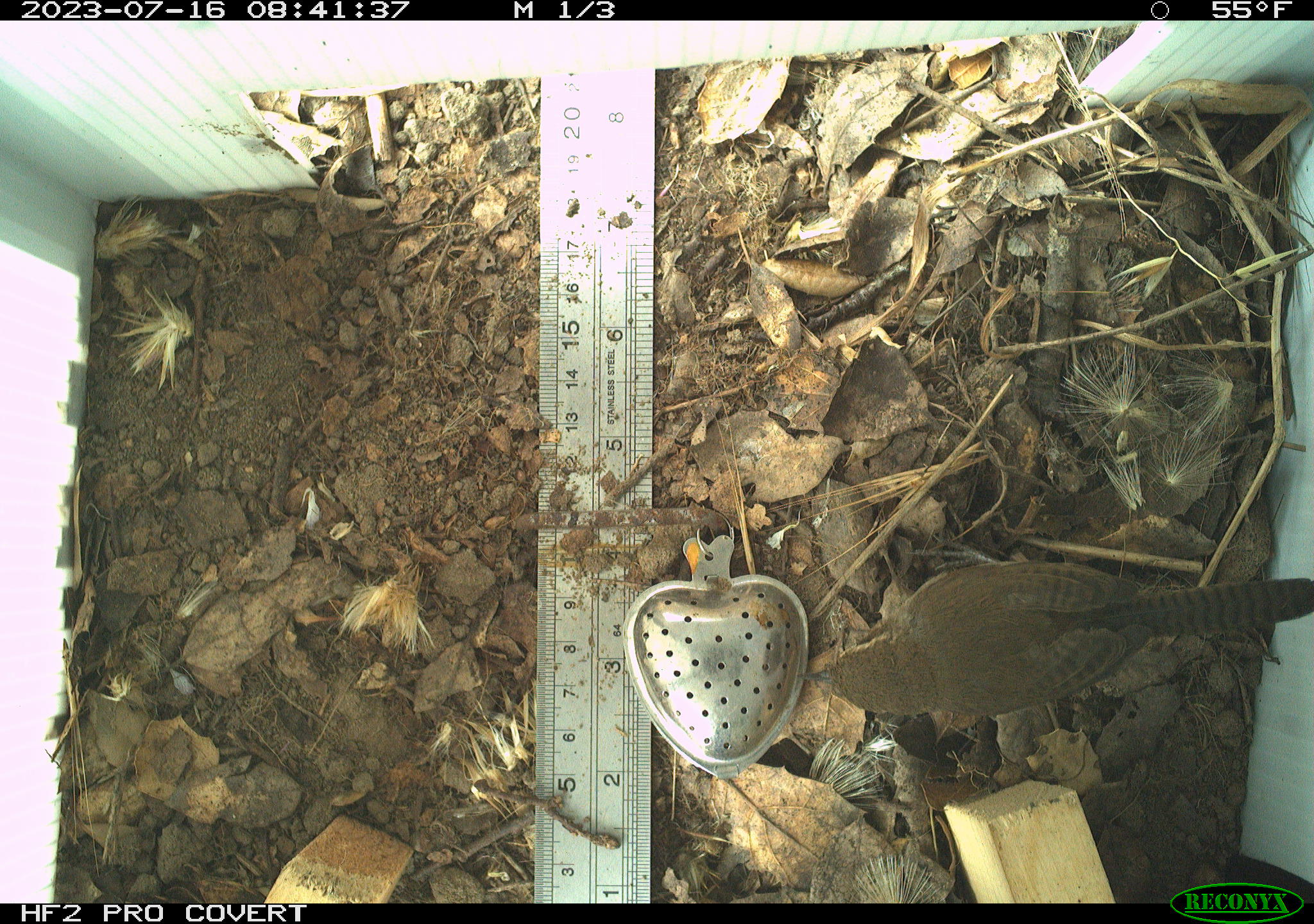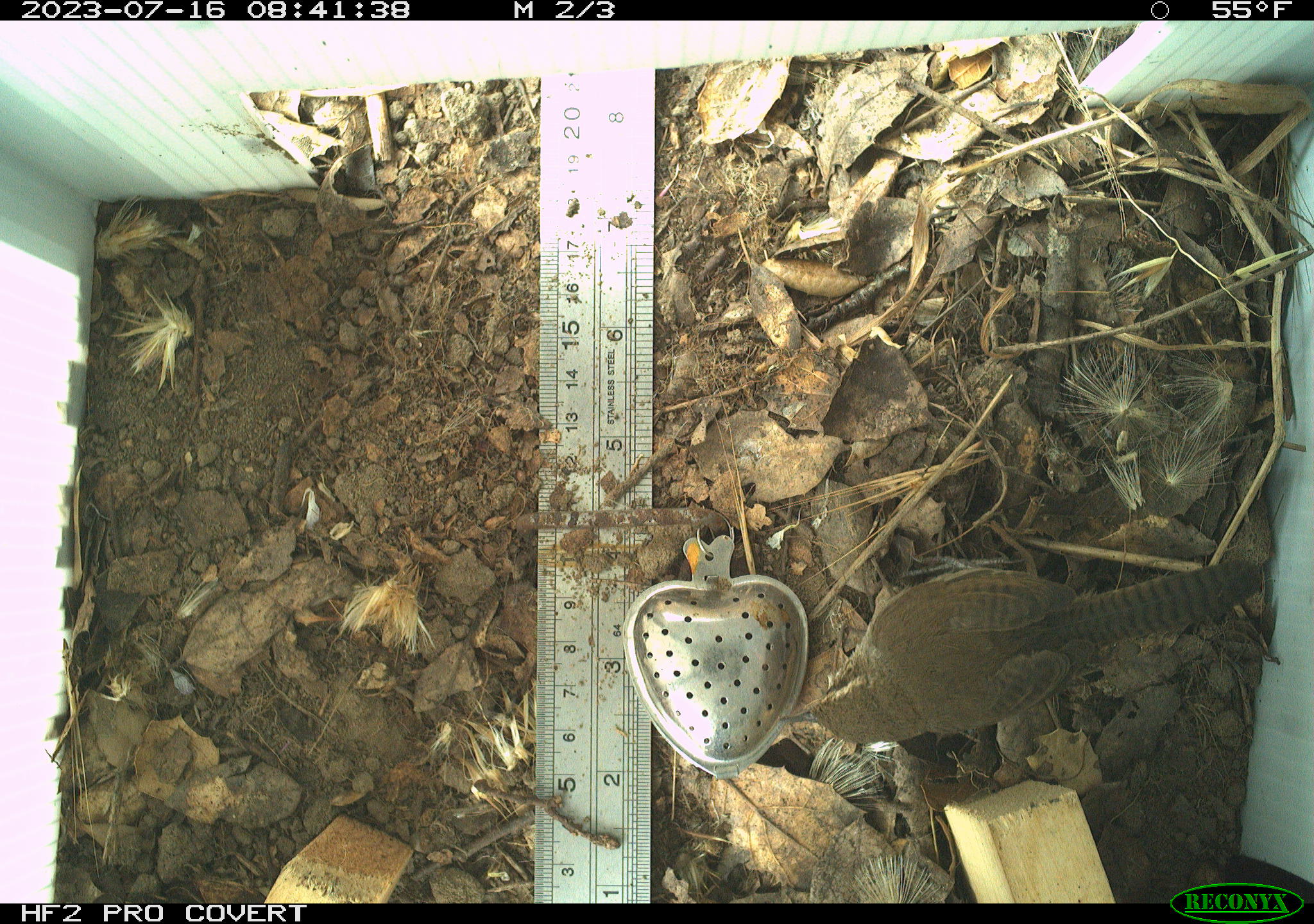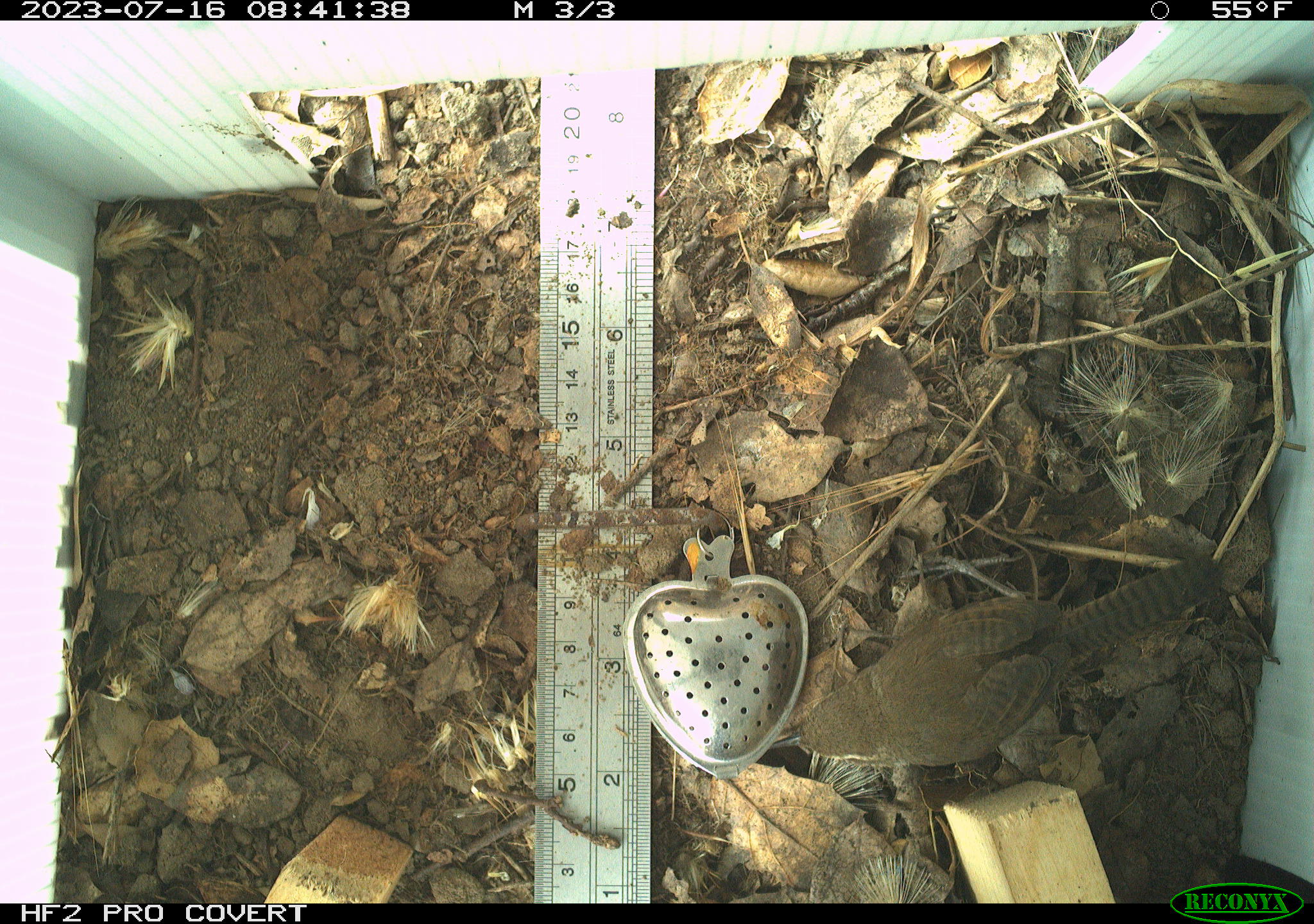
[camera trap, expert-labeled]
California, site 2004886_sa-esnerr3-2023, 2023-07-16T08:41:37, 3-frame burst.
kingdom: Animalia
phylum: Chordata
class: Aves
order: Passeriformes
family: Troglodytidae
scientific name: Troglodytidae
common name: wren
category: troglodytidae family